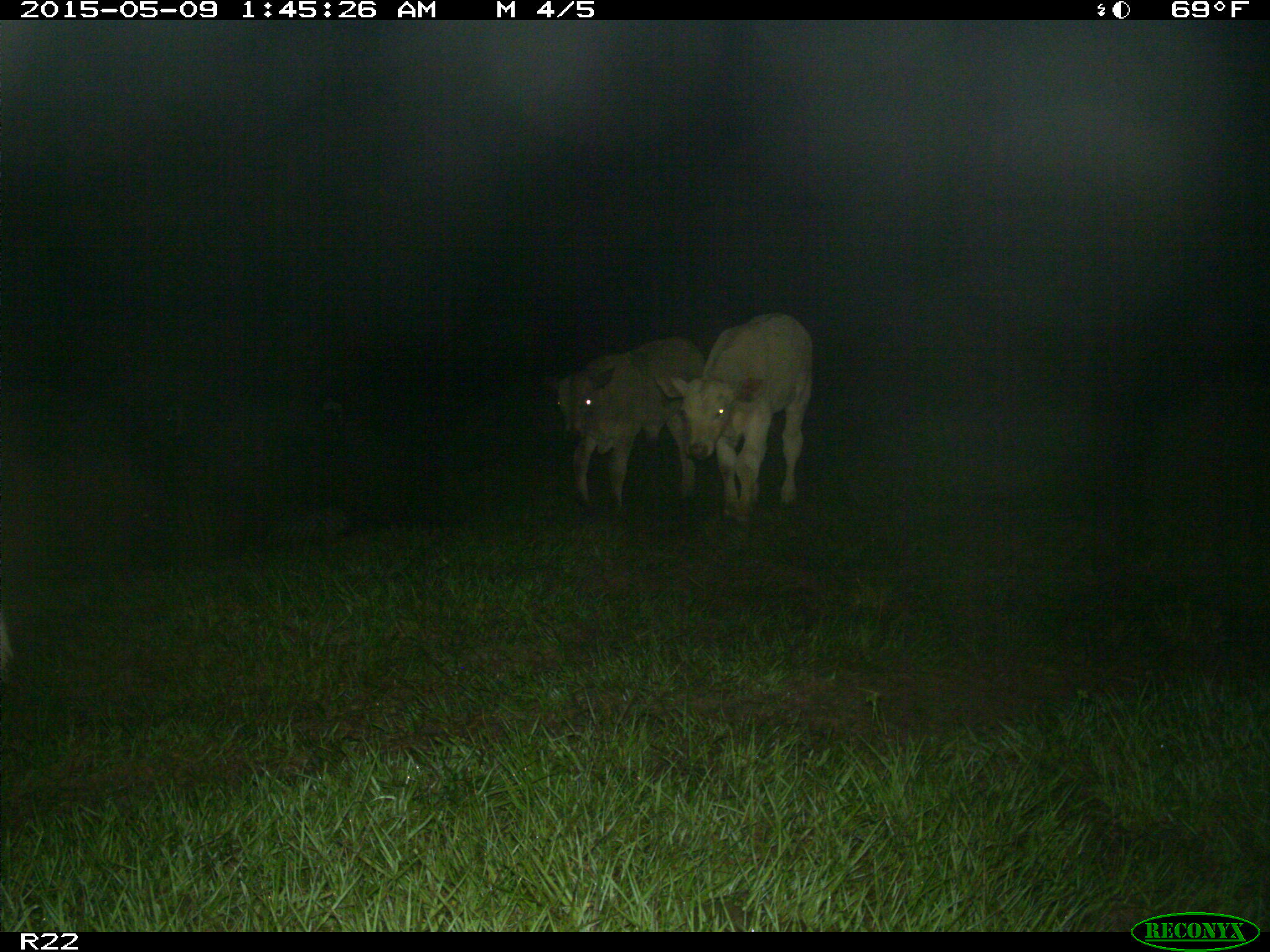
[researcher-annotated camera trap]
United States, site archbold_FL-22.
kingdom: Animalia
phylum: Chordata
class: Mammalia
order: Artiodactyla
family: Bovidae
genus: Bos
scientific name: Bos taurus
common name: domestic cow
Bos taurus (domestic cow).